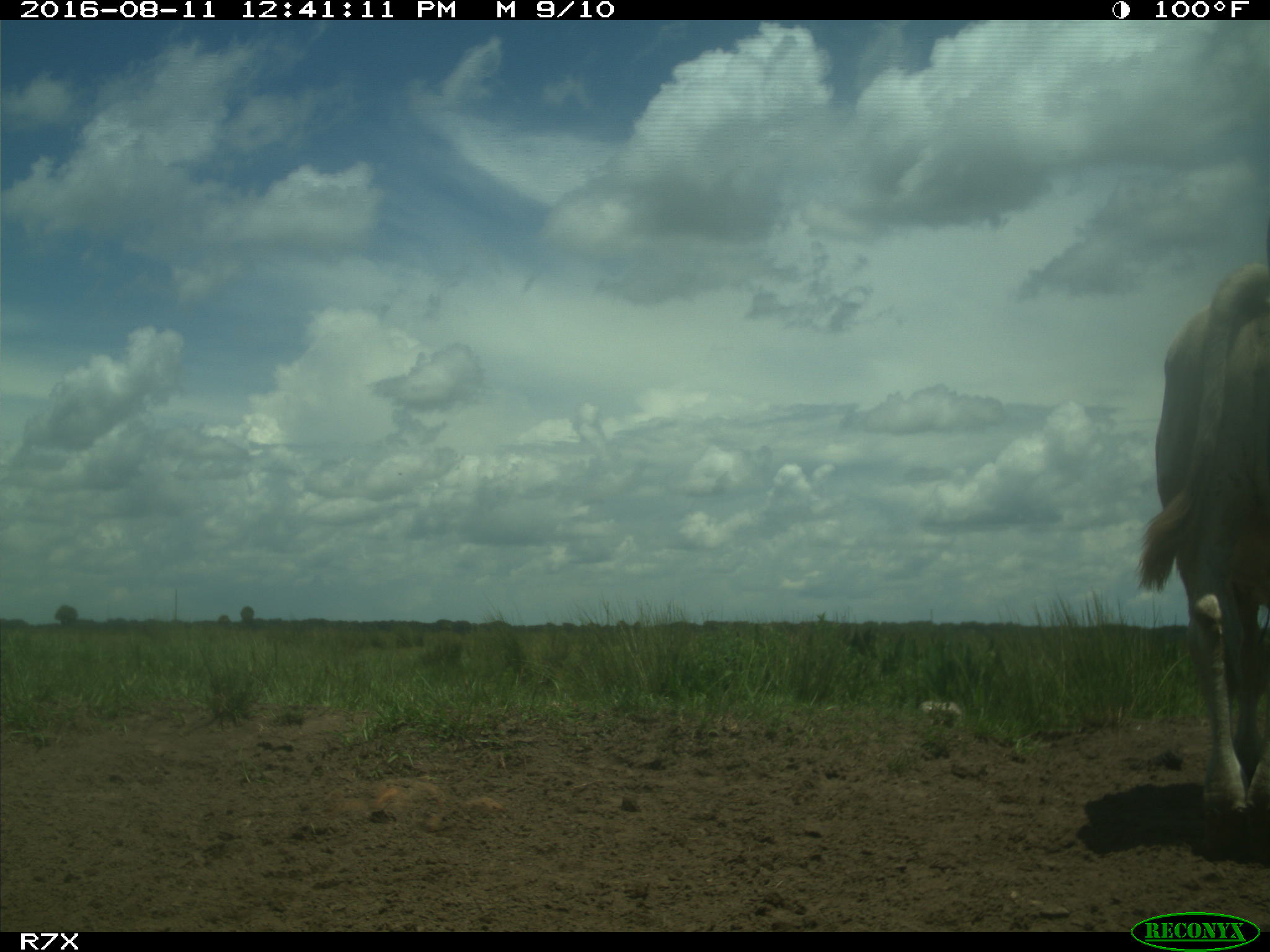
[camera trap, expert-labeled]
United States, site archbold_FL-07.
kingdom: Animalia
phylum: Chordata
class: Mammalia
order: Artiodactyla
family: Bovidae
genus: Bos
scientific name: Bos taurus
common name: domestic cow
Bos taurus (domestic cow).